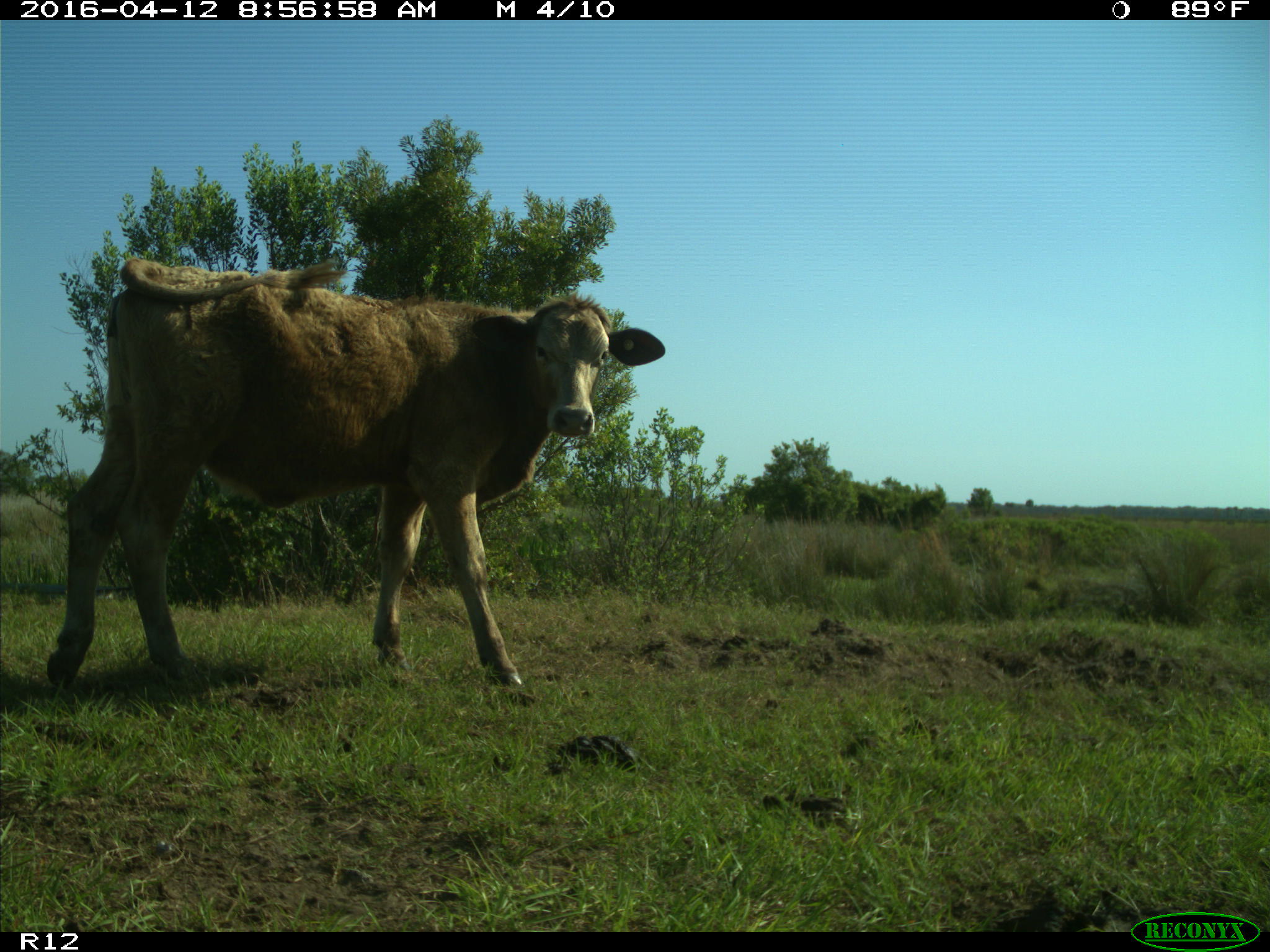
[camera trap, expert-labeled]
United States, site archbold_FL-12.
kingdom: Animalia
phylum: Chordata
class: Mammalia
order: Artiodactyla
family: Bovidae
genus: Bos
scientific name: Bos taurus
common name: domestic cow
Bos taurus (domestic cow).